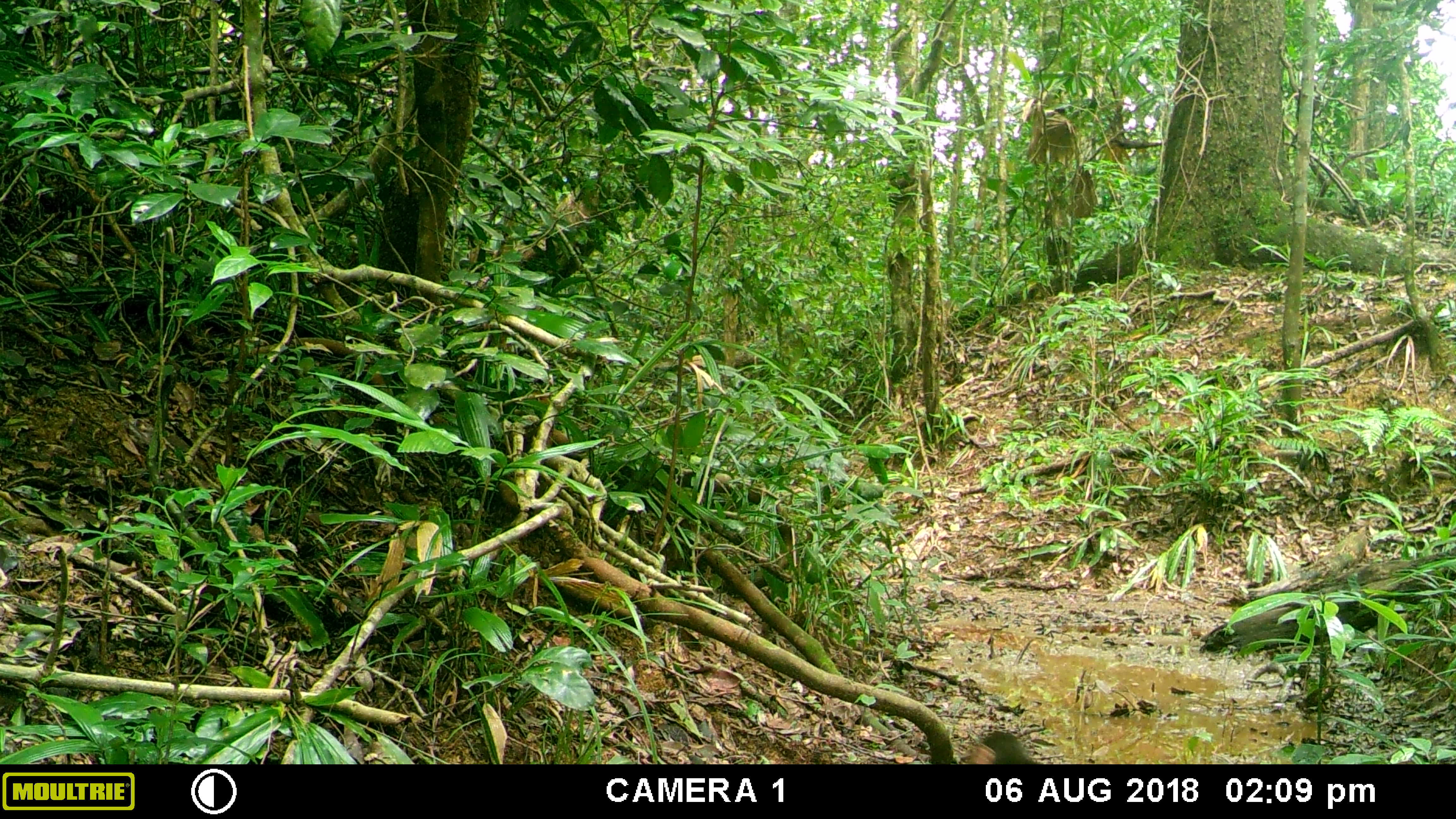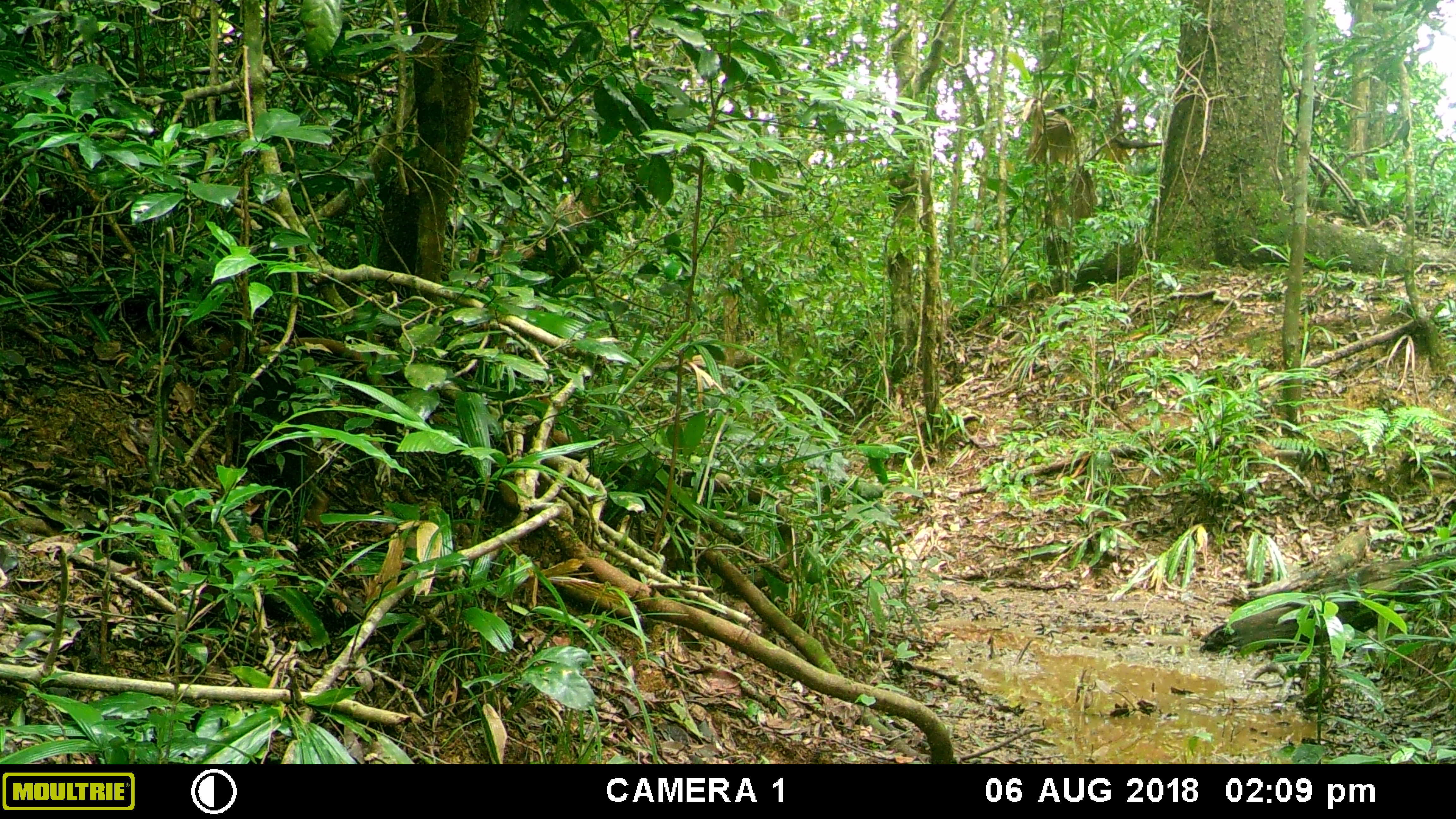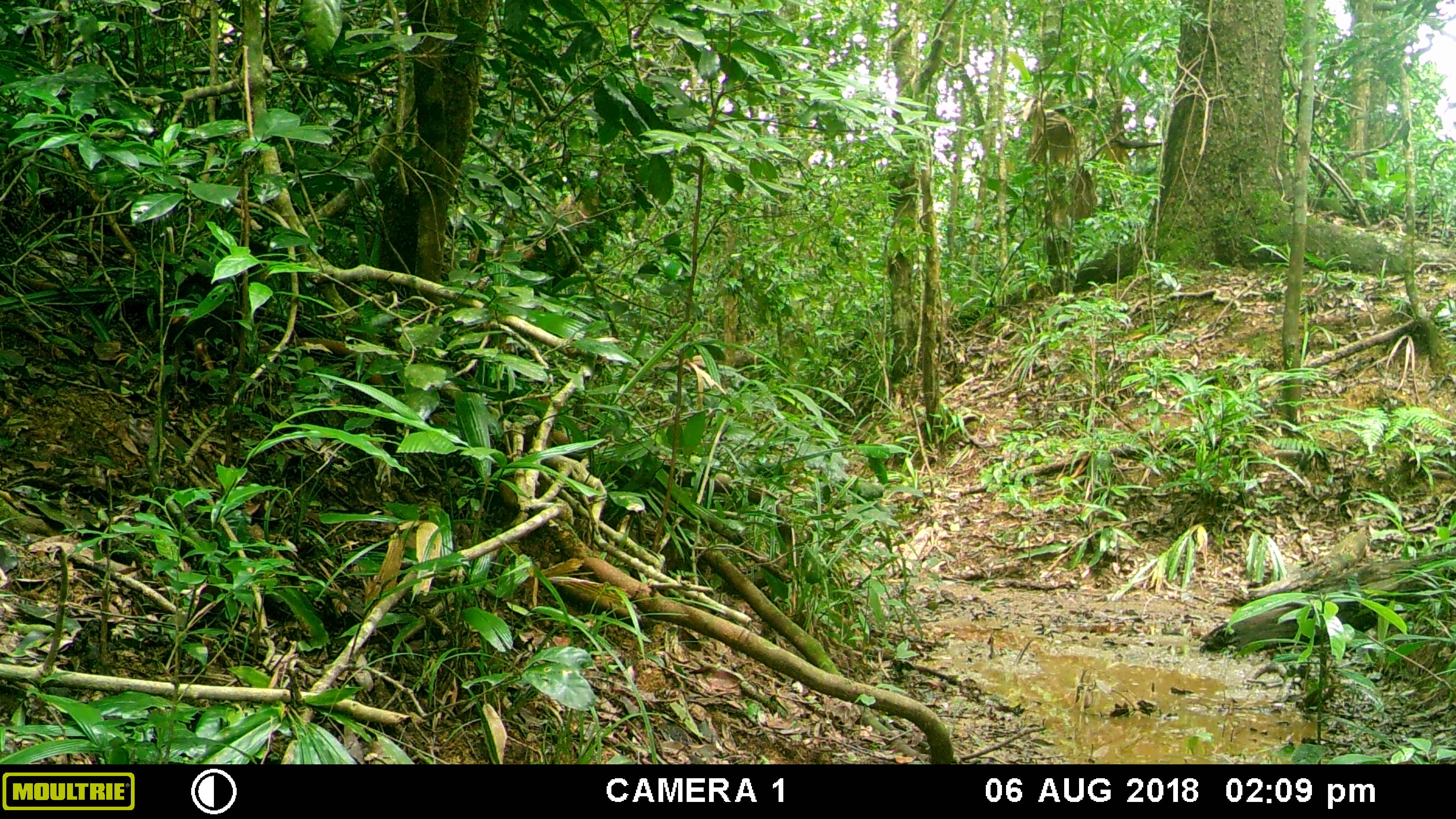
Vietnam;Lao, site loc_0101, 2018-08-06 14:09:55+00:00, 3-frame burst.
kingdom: Animalia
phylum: Chordata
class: Mammalia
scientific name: Mammalia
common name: mammal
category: unidentified small mammal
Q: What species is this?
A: Unidentified small mammal (mammal) (Mammalia).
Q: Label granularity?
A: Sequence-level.